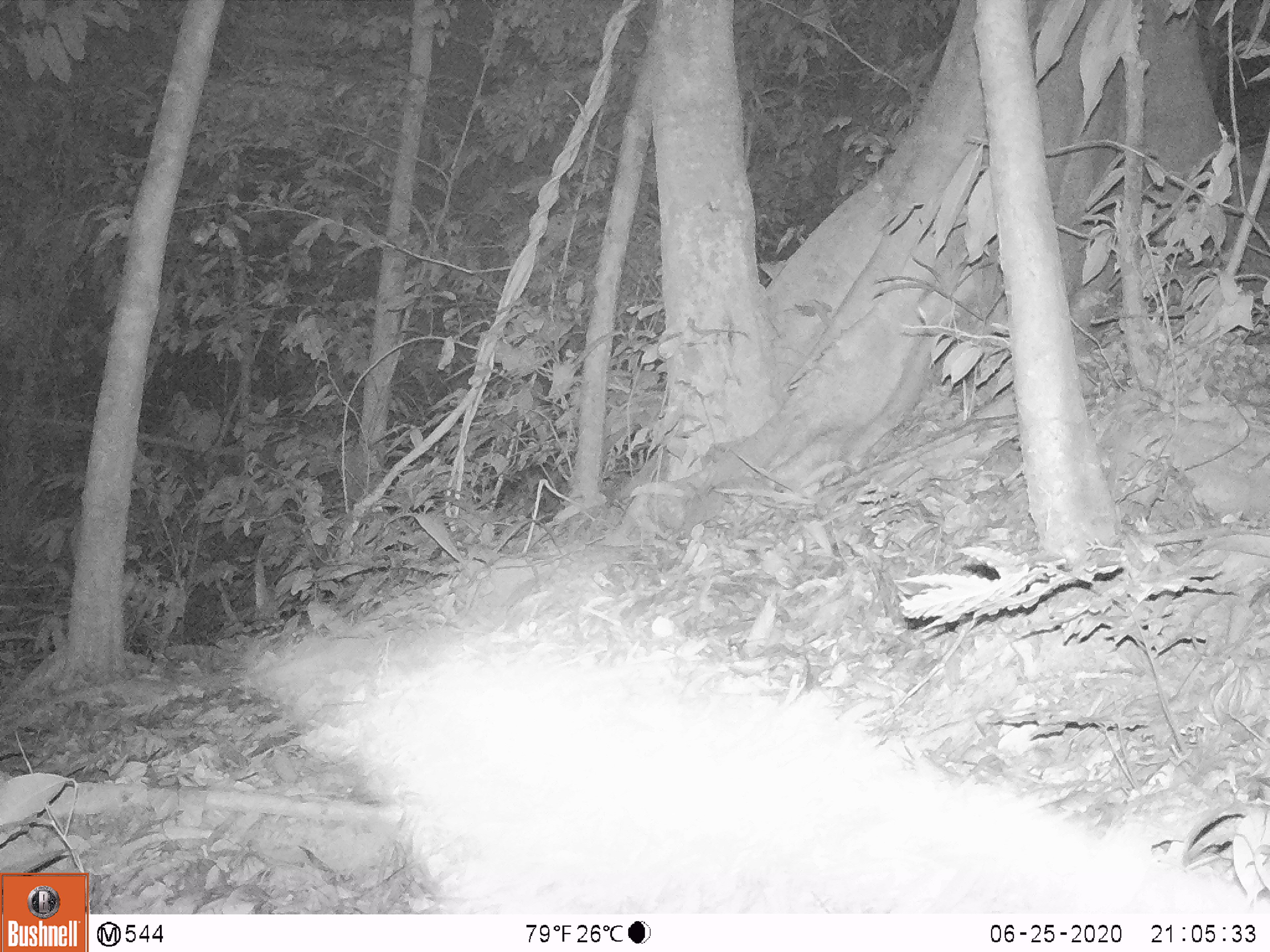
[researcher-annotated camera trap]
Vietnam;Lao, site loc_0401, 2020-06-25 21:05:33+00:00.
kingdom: Animalia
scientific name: Animalia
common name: animal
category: unidentified animal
Unidentified animal (animal) (Animalia). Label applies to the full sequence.